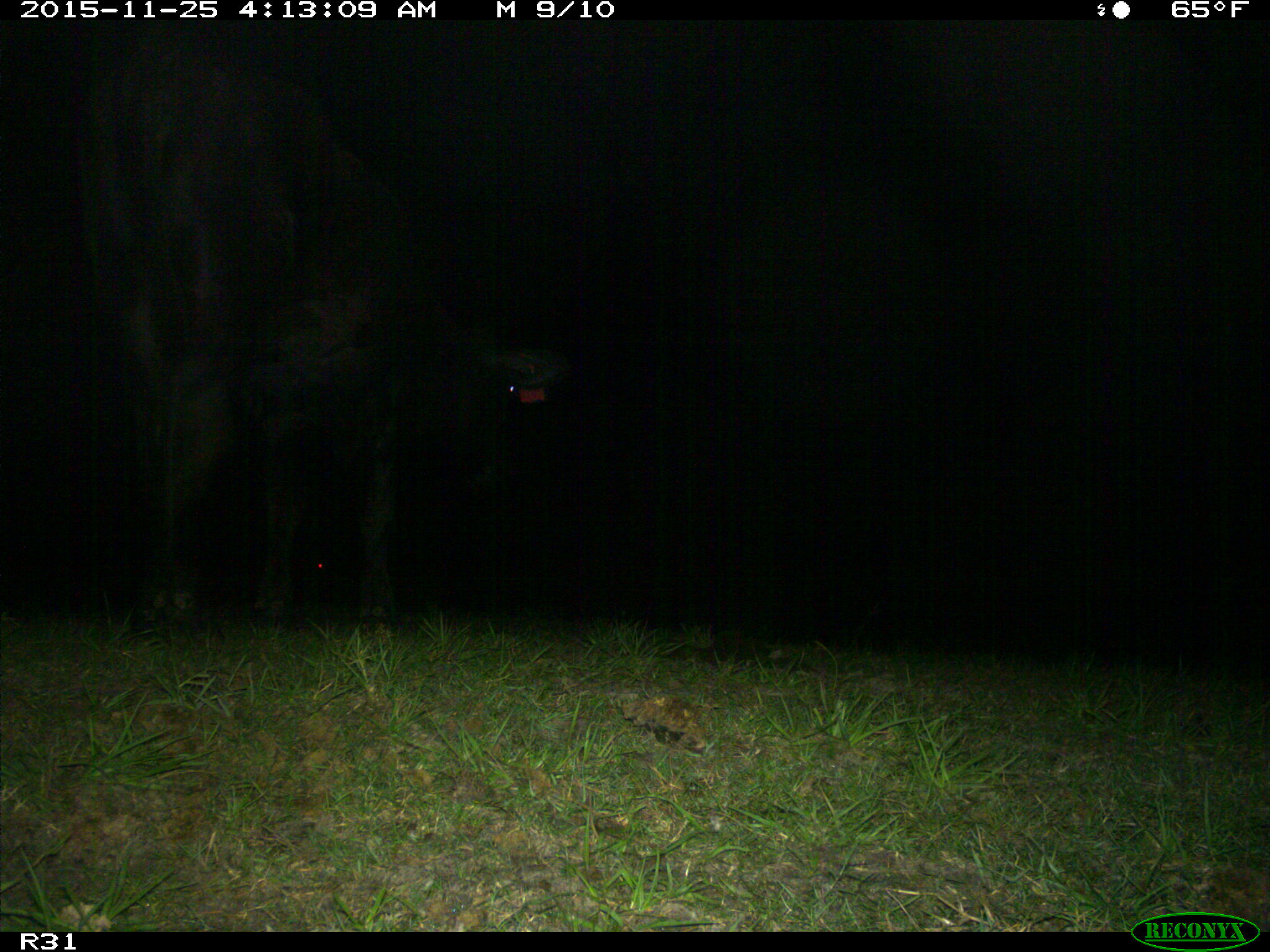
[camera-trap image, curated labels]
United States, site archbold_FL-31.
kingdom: Animalia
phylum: Chordata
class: Mammalia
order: Artiodactyla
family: Bovidae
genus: Bos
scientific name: Bos taurus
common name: domestic cow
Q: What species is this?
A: Bos taurus (domestic cow).